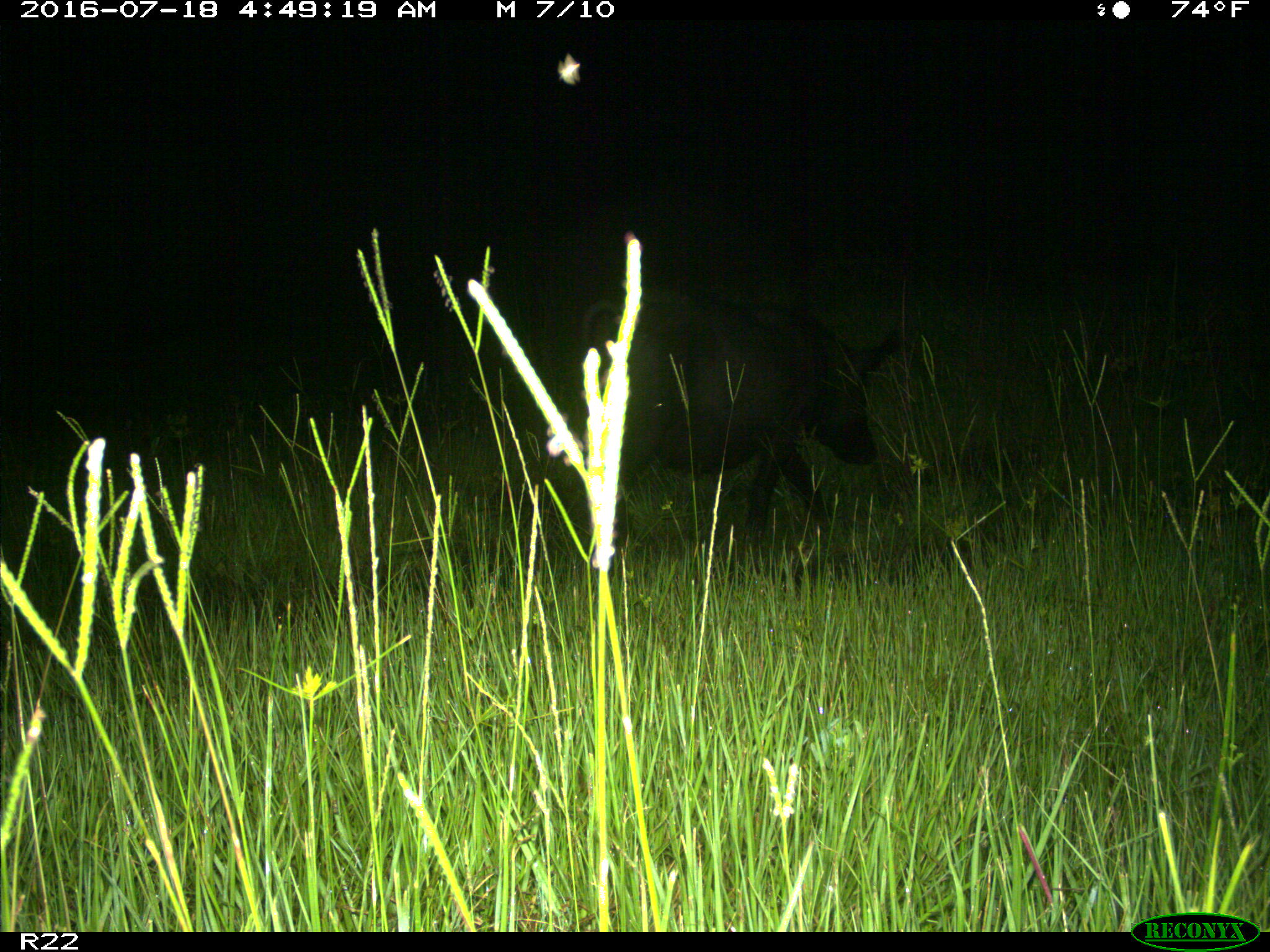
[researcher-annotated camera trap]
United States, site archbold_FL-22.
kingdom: Animalia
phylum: Chordata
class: Mammalia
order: Artiodactyla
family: Suidae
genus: Sus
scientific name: Sus scrofa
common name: wild boar